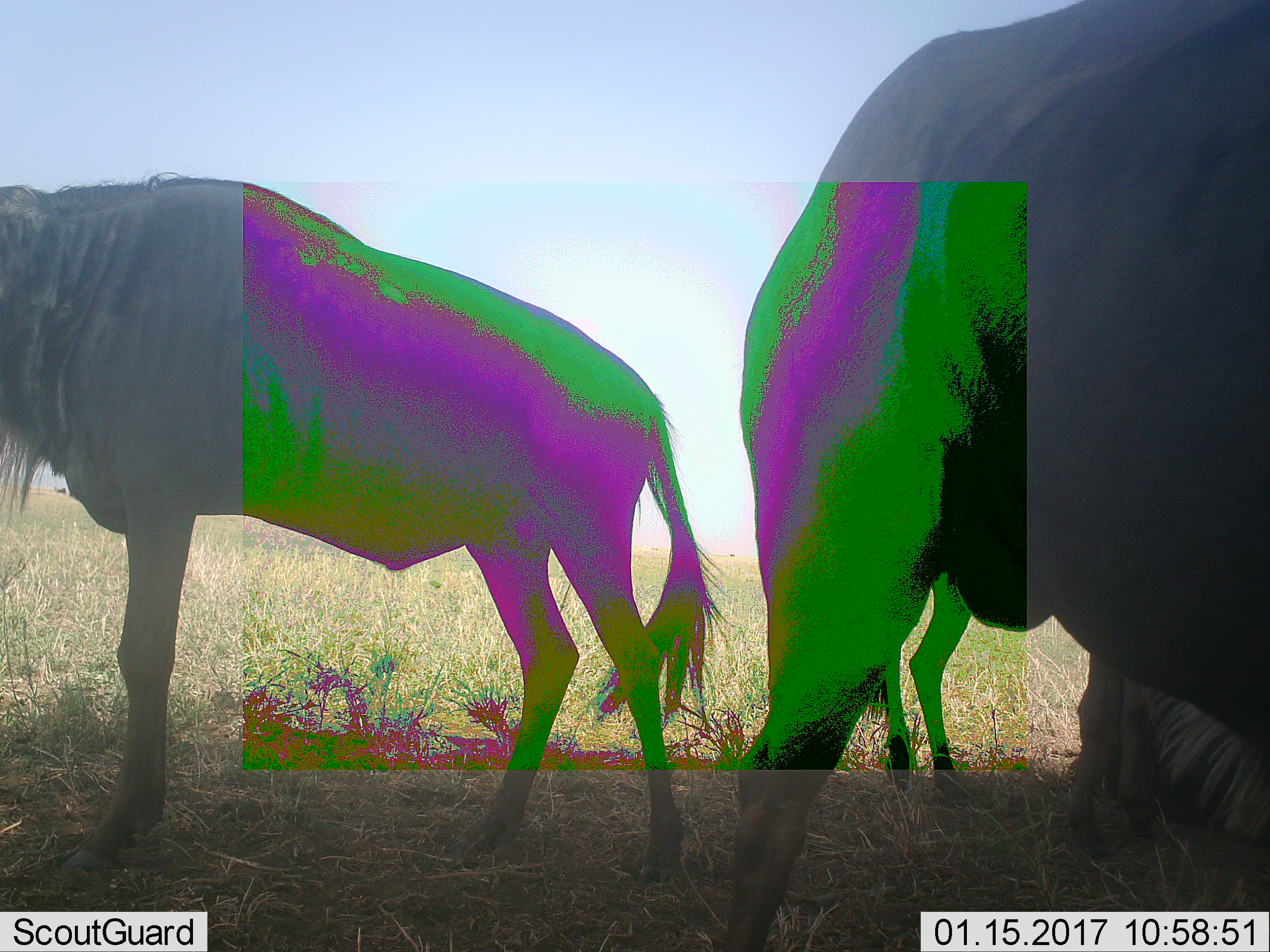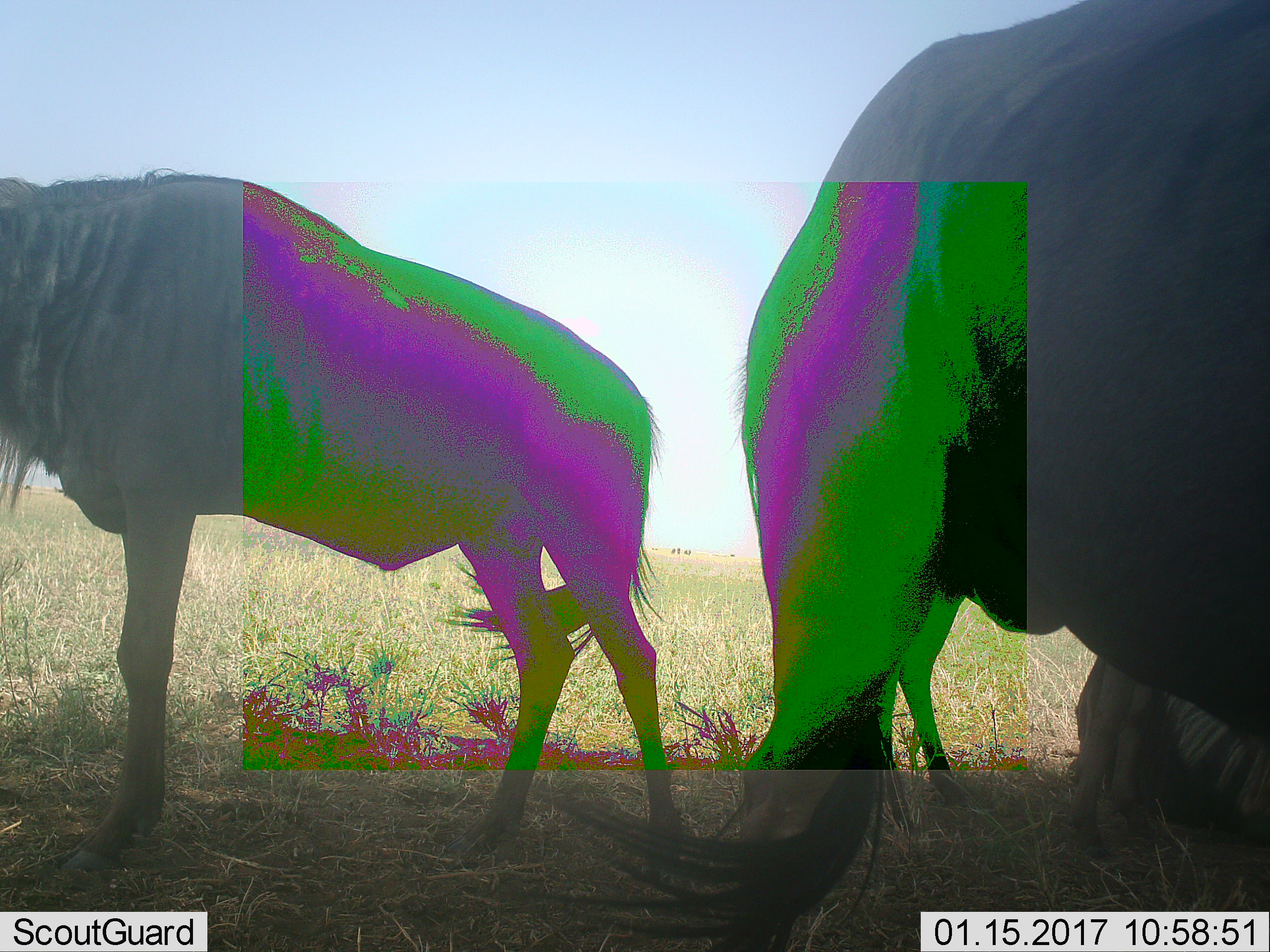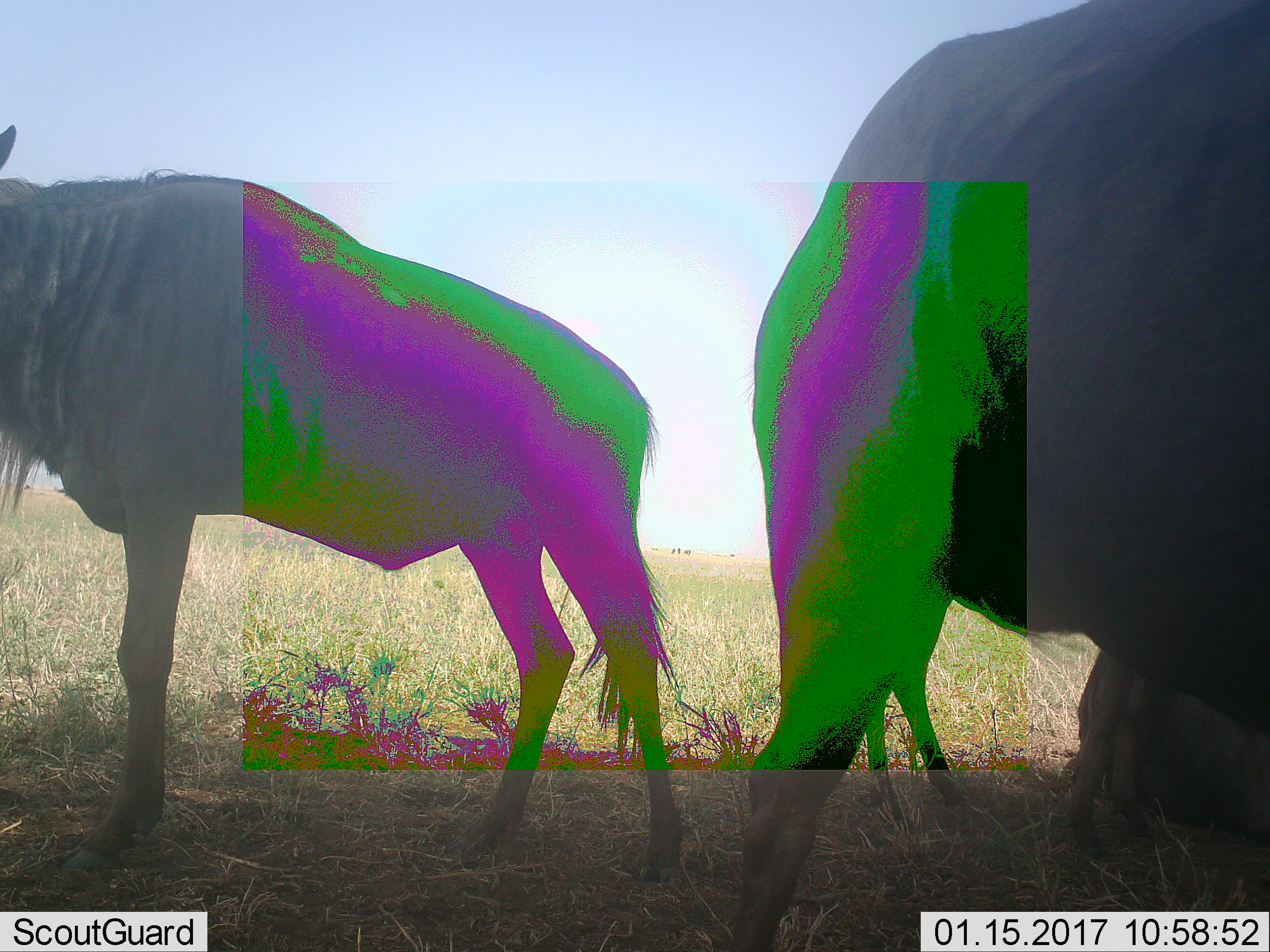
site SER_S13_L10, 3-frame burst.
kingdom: Animalia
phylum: Chordata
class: Mammalia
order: Artiodactyla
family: Bovidae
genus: Connochaetes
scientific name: Connochaetes taurinus taurinus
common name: blue wildebeest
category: wildebeestblue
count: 3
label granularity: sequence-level